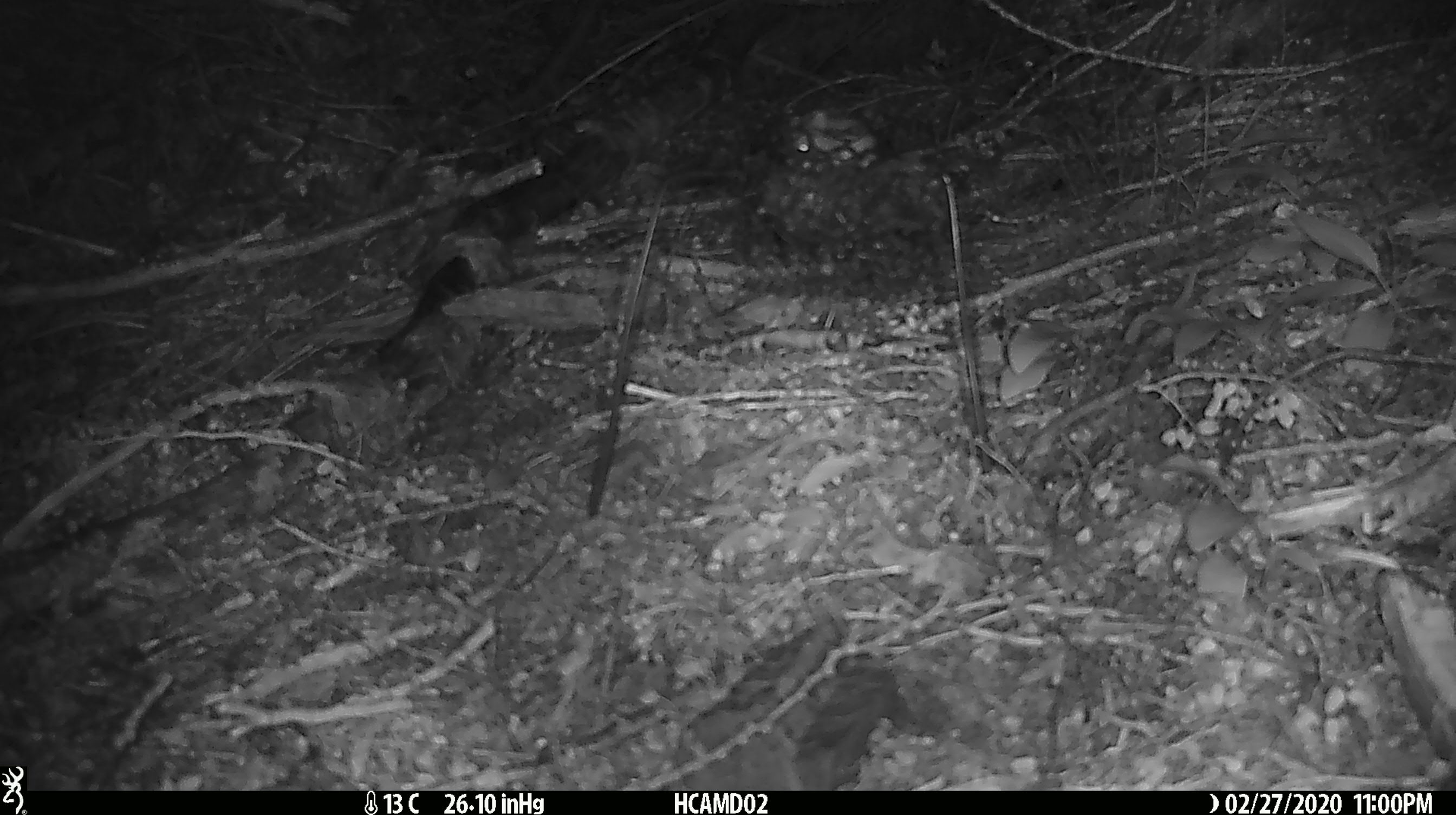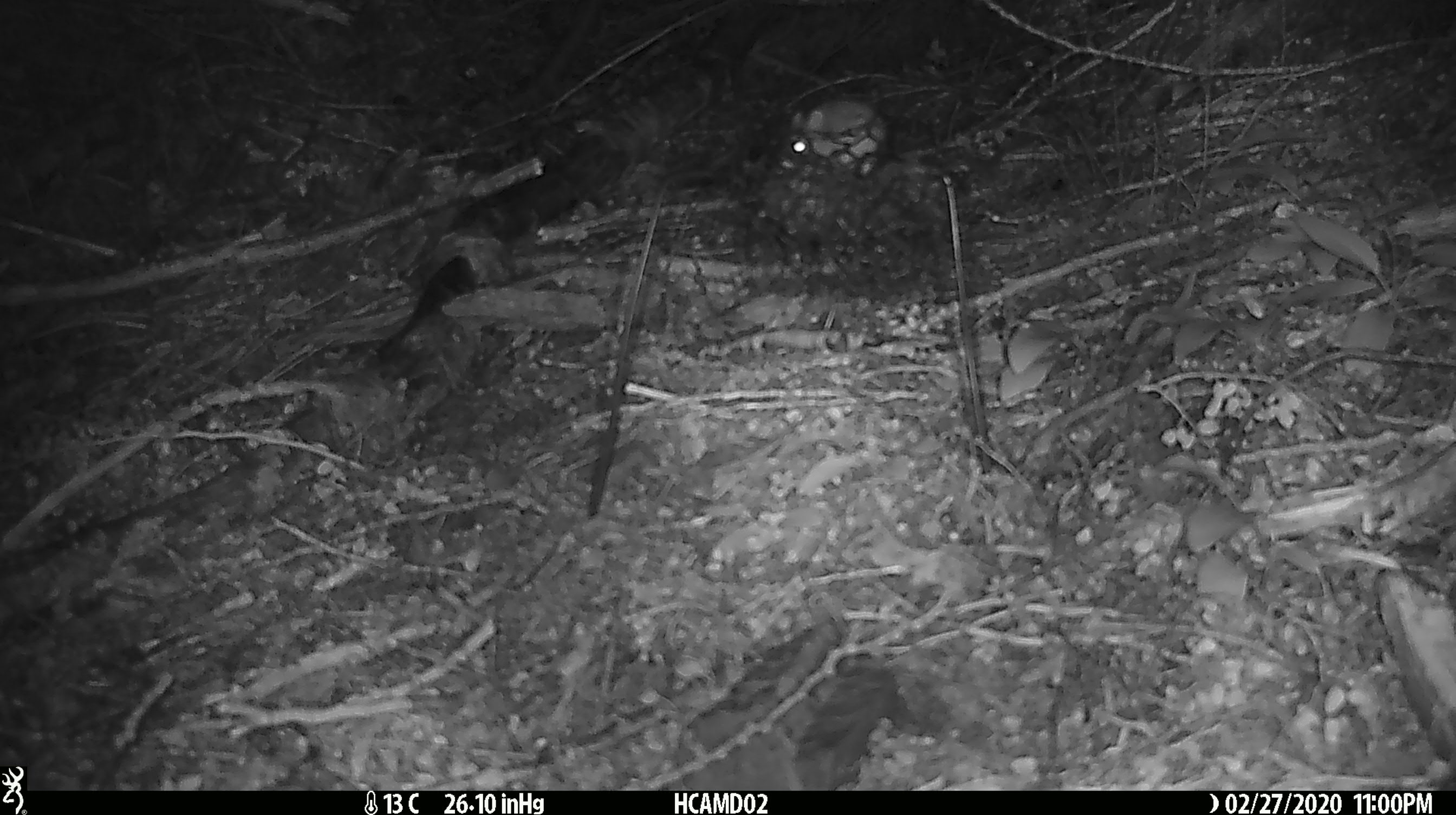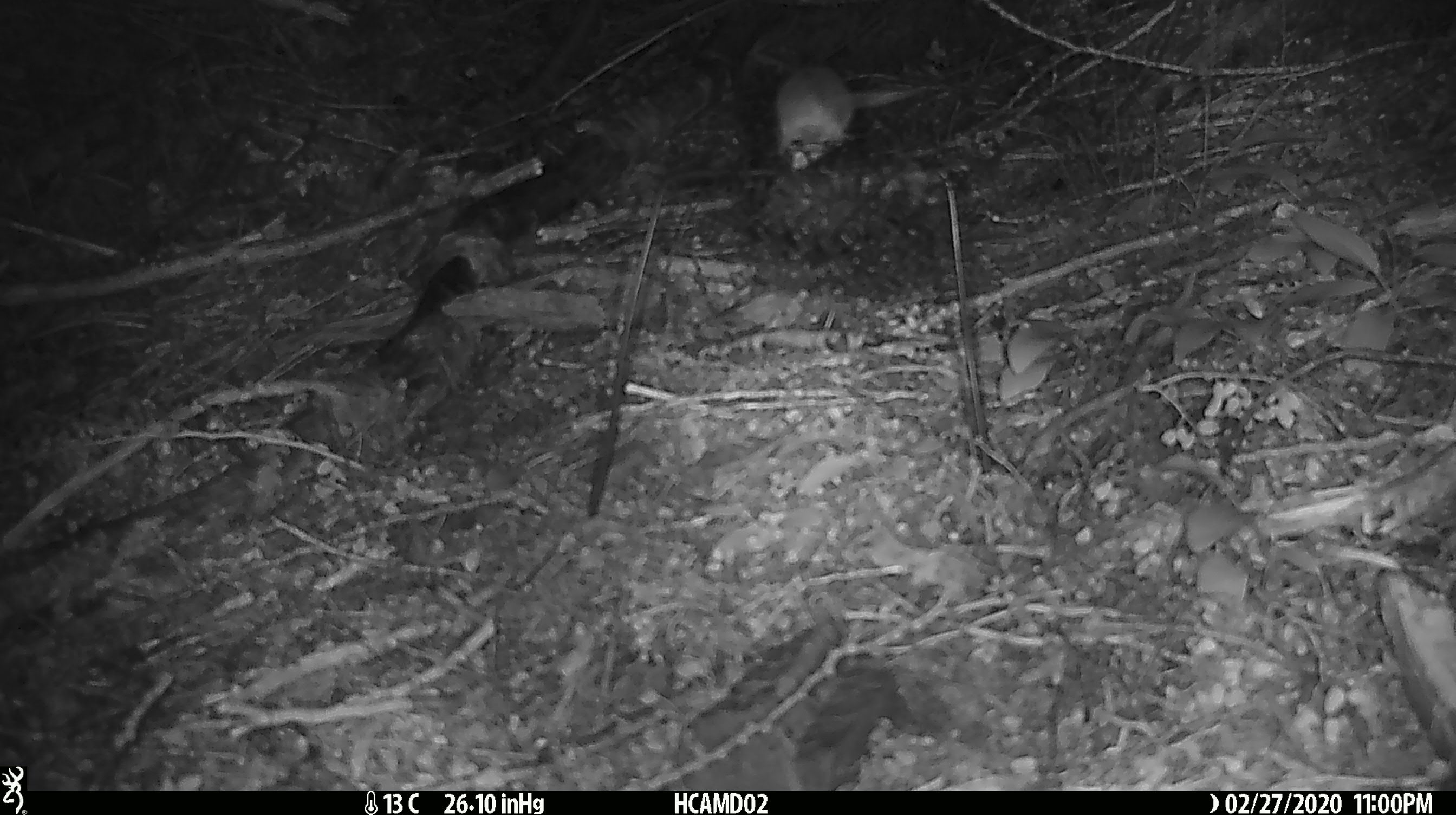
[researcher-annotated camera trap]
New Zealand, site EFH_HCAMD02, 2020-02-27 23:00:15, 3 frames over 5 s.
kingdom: Animalia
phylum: Chordata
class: Mammalia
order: Rodentia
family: Muridae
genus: Mus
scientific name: Mus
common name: mouse